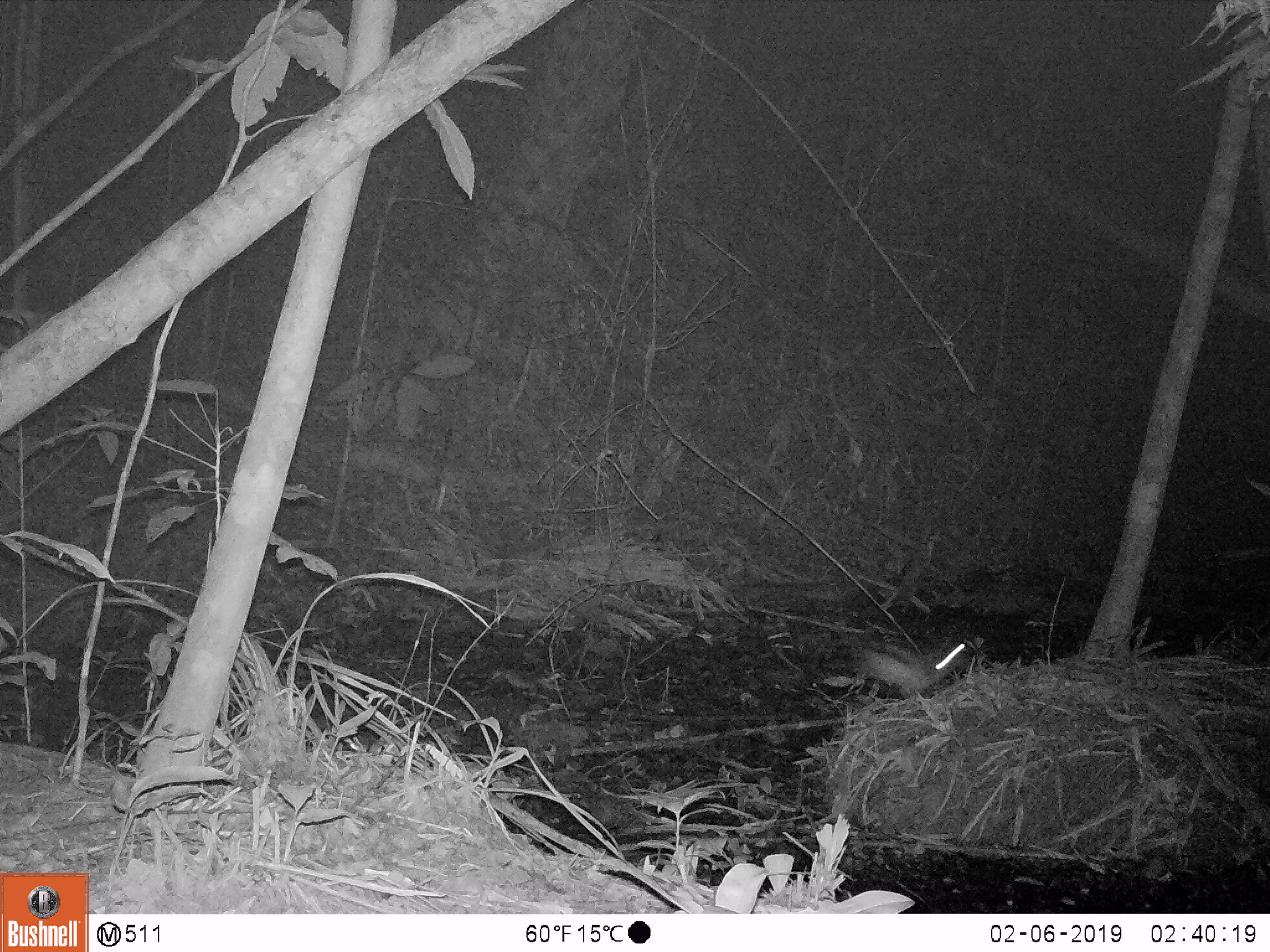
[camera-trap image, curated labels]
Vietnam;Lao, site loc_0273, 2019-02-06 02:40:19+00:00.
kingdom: Animalia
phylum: Chordata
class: Mammalia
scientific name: Mammalia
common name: mammal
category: unidentified small mammal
Unidentified small mammal (mammal) (Mammalia). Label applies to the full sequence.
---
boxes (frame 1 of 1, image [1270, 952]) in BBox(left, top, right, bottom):
unidentified small mammal: BBox(843, 632, 973, 702)